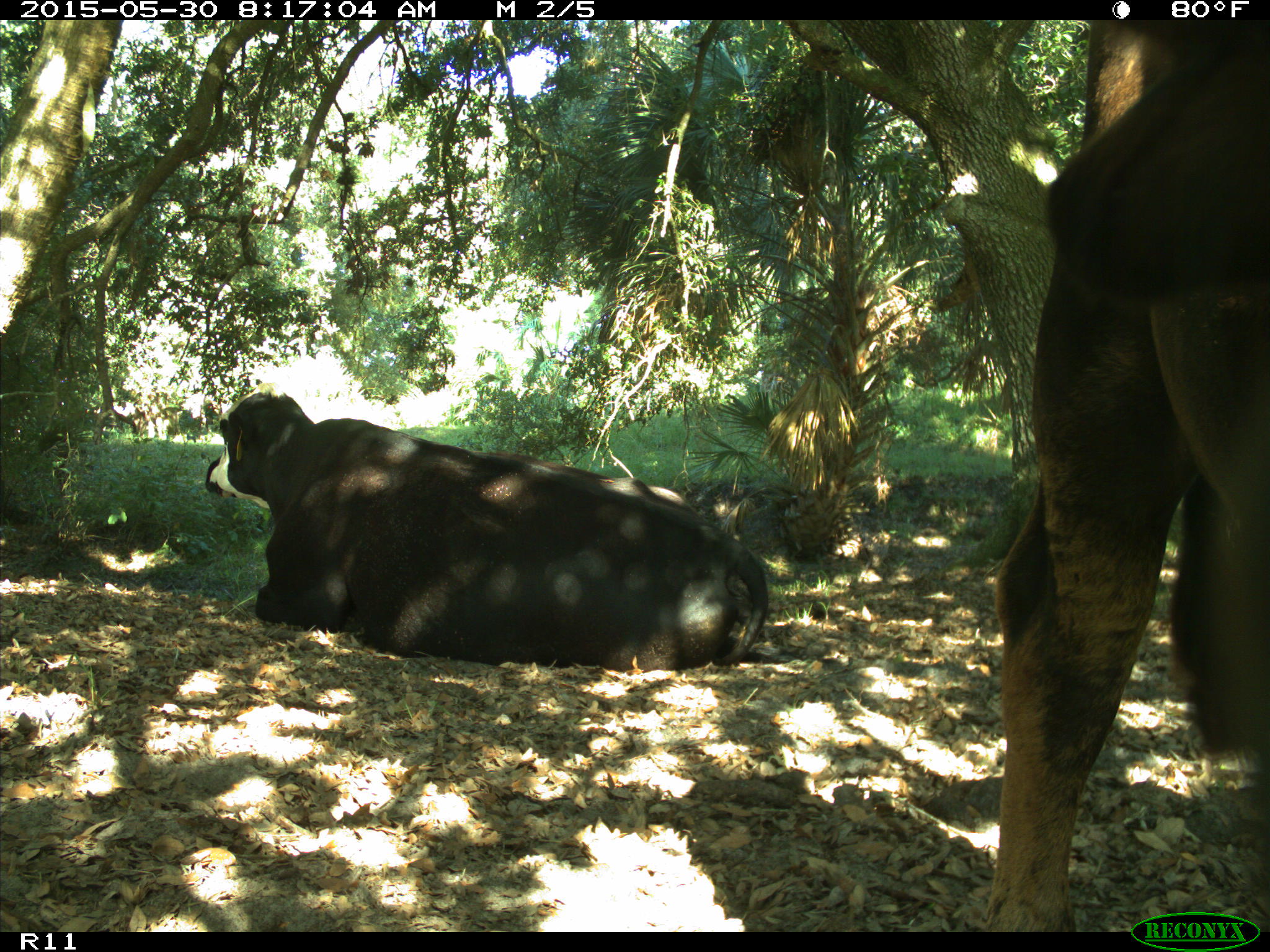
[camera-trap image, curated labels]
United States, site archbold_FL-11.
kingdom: Animalia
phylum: Chordata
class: Mammalia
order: Artiodactyla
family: Bovidae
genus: Bos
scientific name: Bos taurus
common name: domestic cow